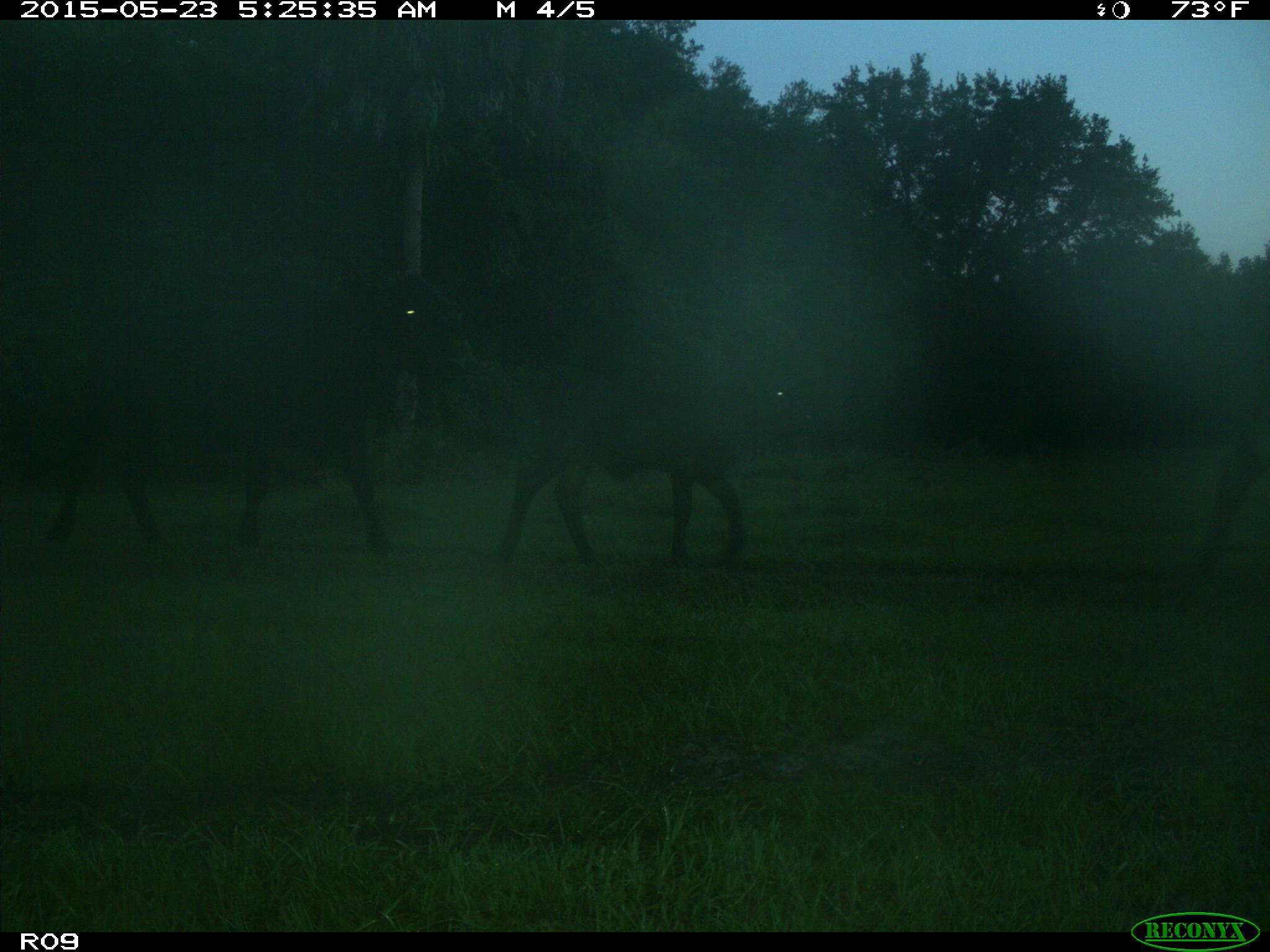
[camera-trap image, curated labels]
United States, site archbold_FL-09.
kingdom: Animalia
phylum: Chordata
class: Mammalia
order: Artiodactyla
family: Bovidae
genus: Bos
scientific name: Bos taurus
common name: domestic cow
Bos taurus (domestic cow).